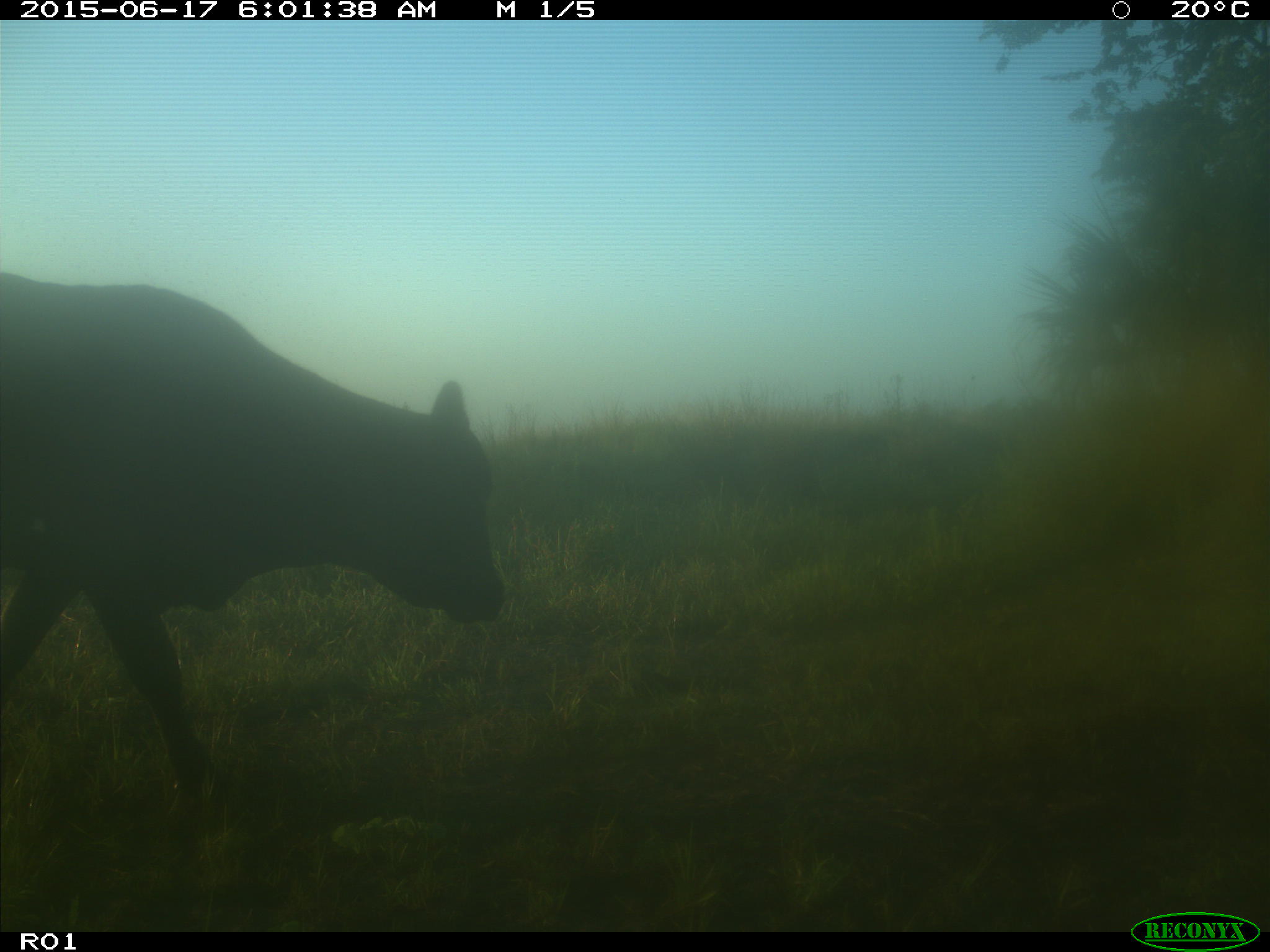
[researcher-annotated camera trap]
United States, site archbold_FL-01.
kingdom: Animalia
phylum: Chordata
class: Mammalia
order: Artiodactyla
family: Bovidae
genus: Bos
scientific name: Bos taurus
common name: domestic cow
Bos taurus (domestic cow).